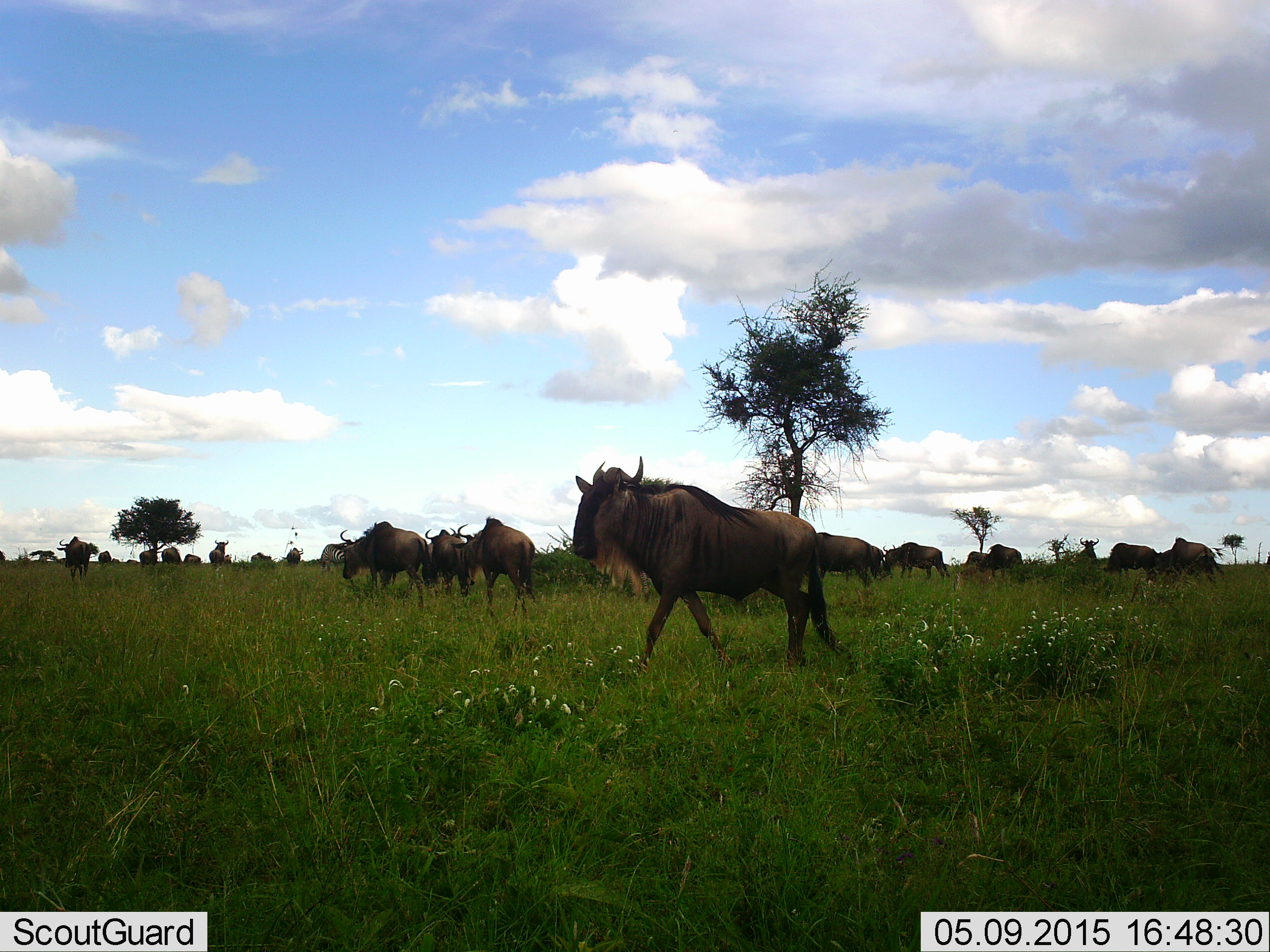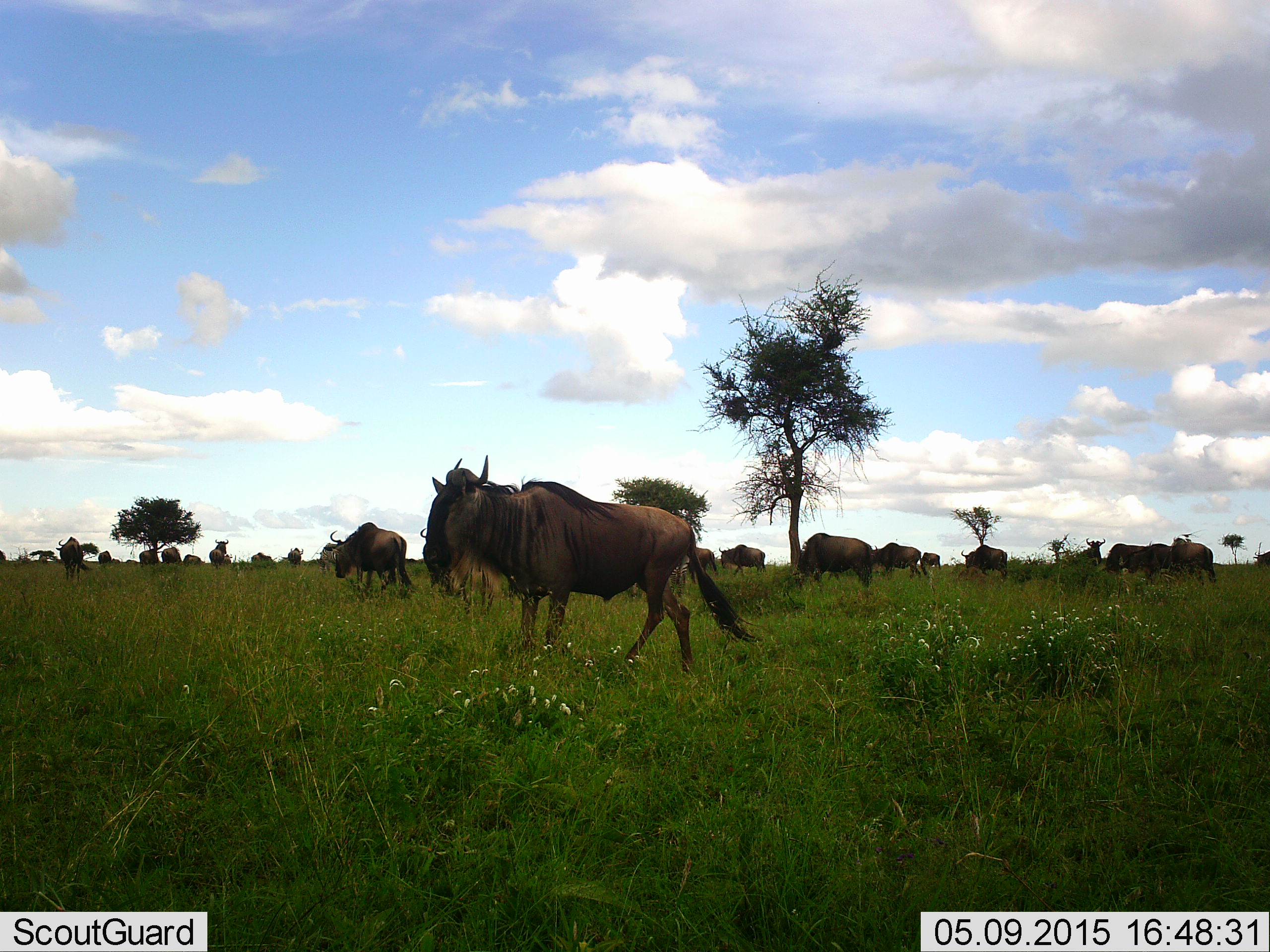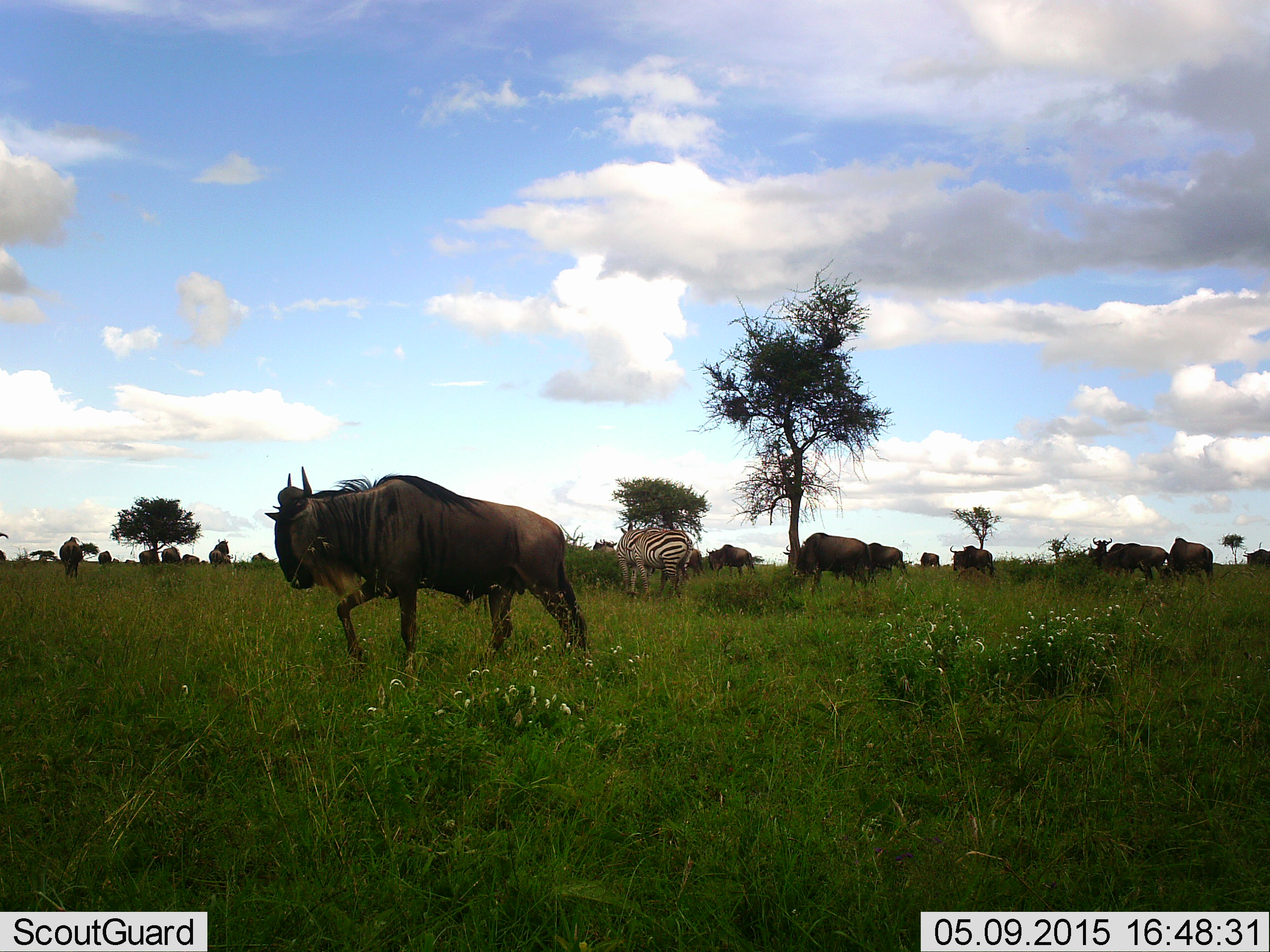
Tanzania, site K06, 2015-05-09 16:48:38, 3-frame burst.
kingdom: Animalia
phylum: Chordata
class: Mammalia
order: Artiodactyla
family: Bovidae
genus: Connochaetes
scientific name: Connochaetes taurinus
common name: blue wildebeest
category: wildebeest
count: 11-50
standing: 33%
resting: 0%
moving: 83%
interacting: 8%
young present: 0%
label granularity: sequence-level